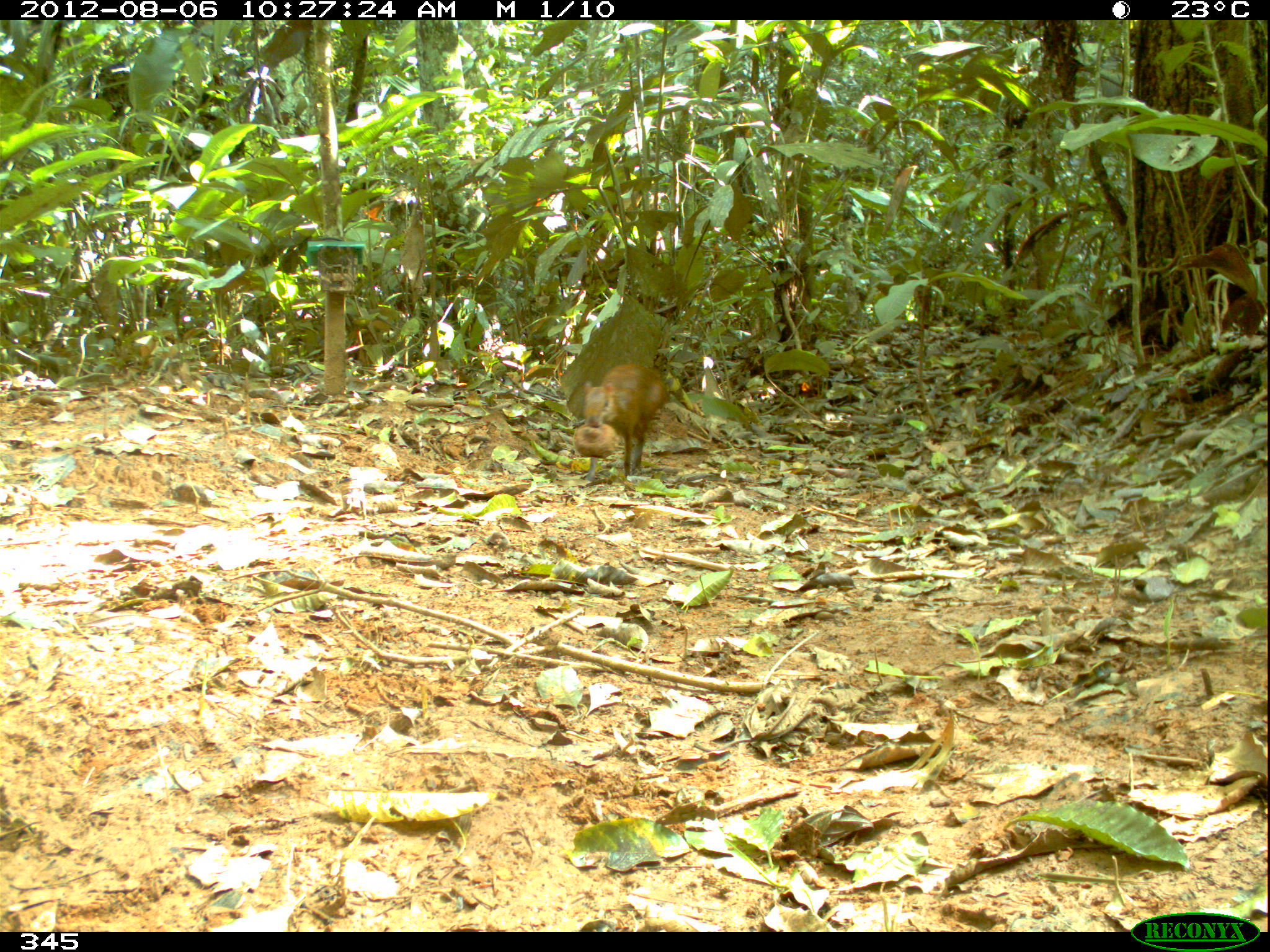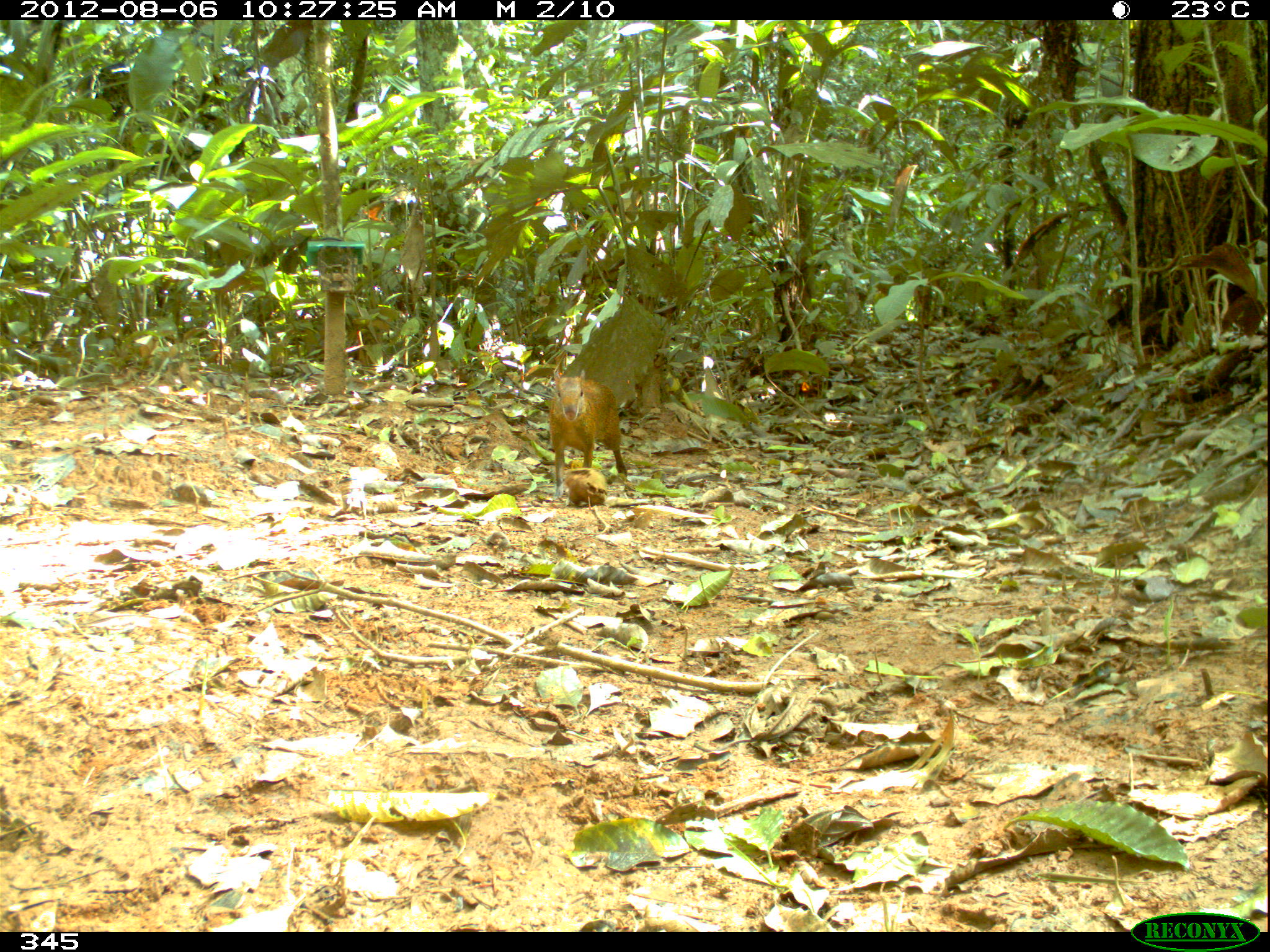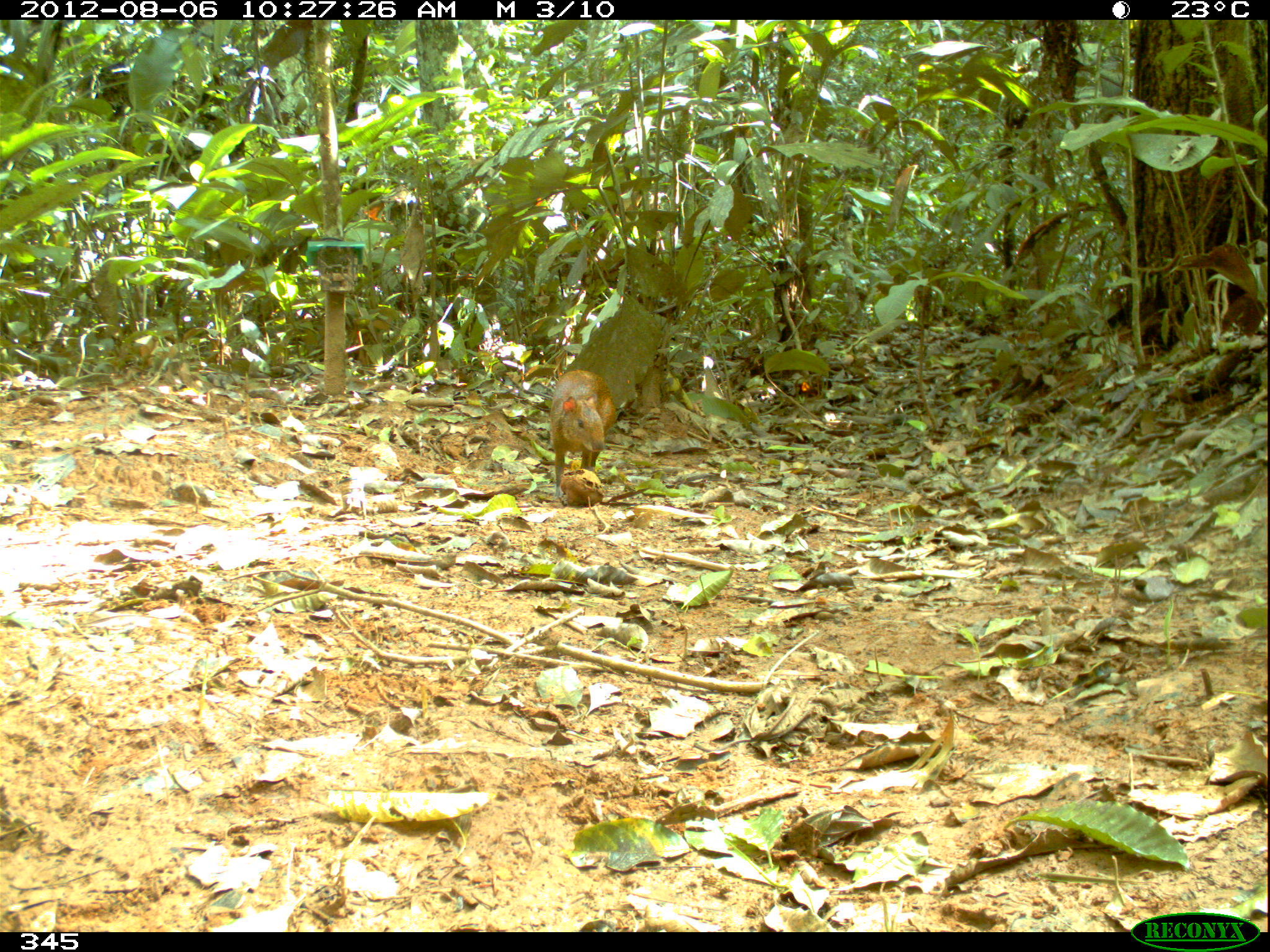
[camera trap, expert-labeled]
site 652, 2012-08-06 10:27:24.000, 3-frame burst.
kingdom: Animalia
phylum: Chordata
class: Mammalia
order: Rodentia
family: Dasyproctidae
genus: Dasyprocta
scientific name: Dasyprocta punctata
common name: central american agouti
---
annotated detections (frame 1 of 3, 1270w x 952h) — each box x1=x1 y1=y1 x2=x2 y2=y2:
dasyprocta punctata: x1=573 y1=362 x2=670 y2=489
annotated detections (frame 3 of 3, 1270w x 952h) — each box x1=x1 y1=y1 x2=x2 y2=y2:
dasyprocta punctata: x1=549 y1=369 x2=618 y2=498